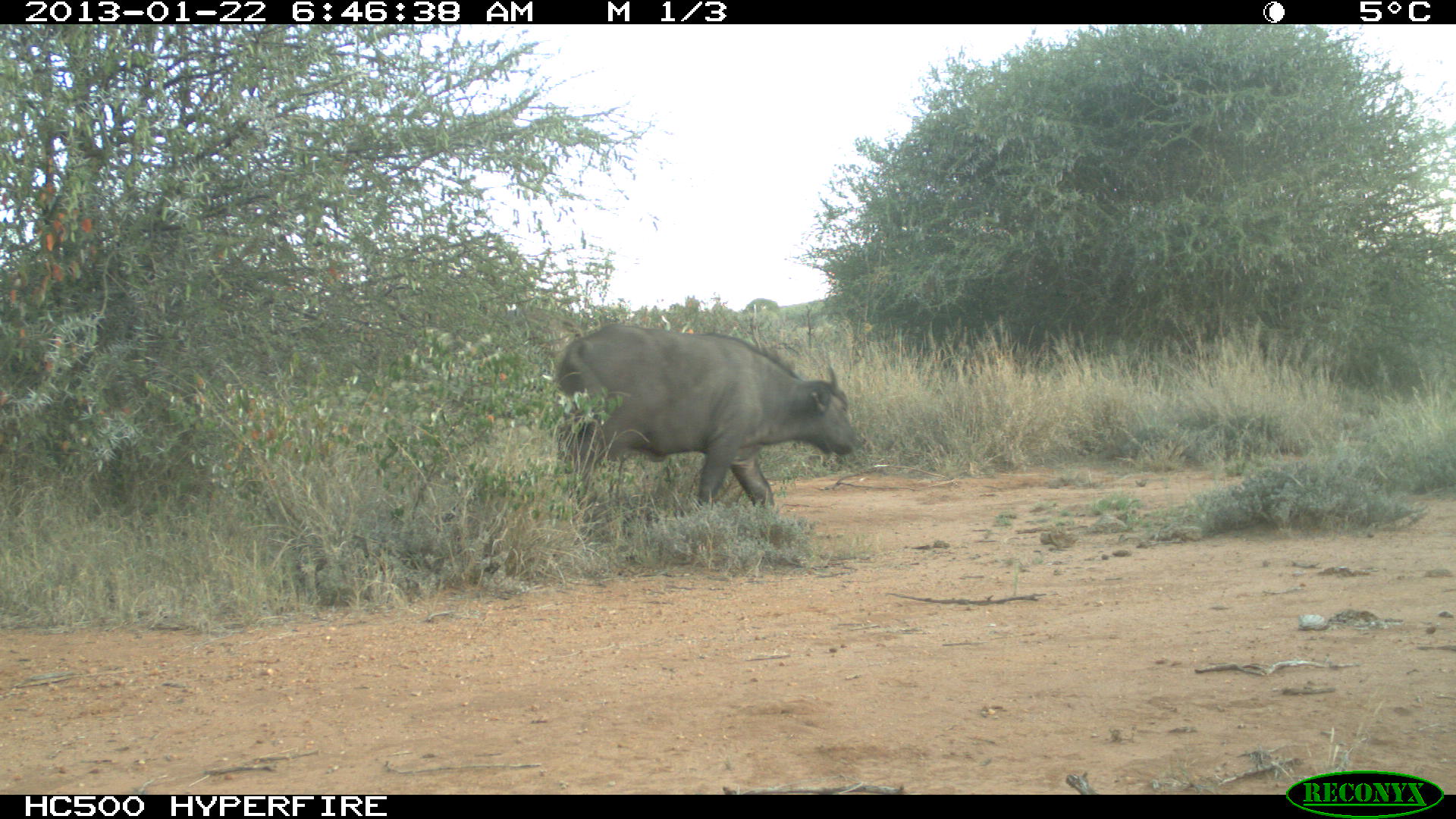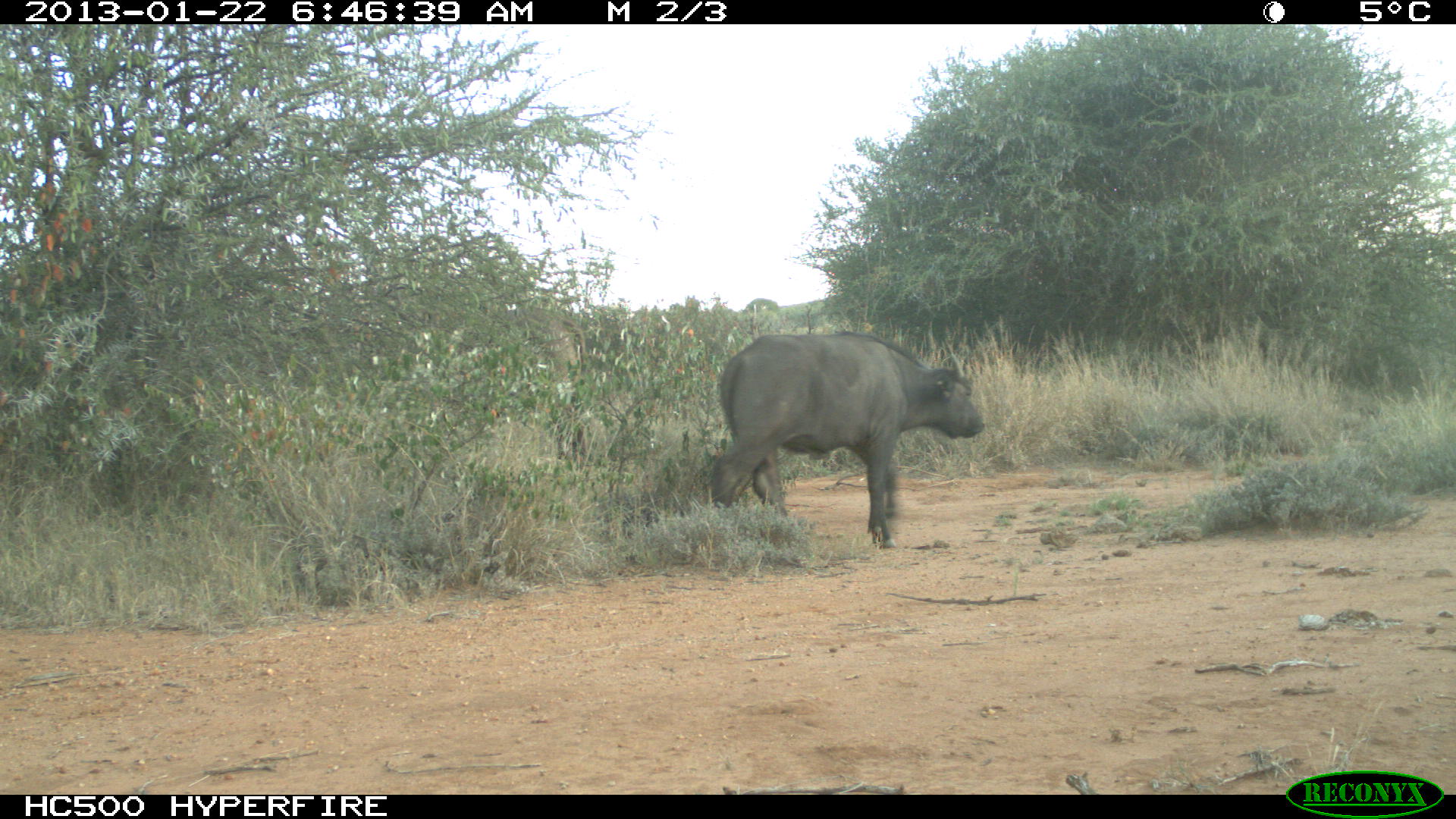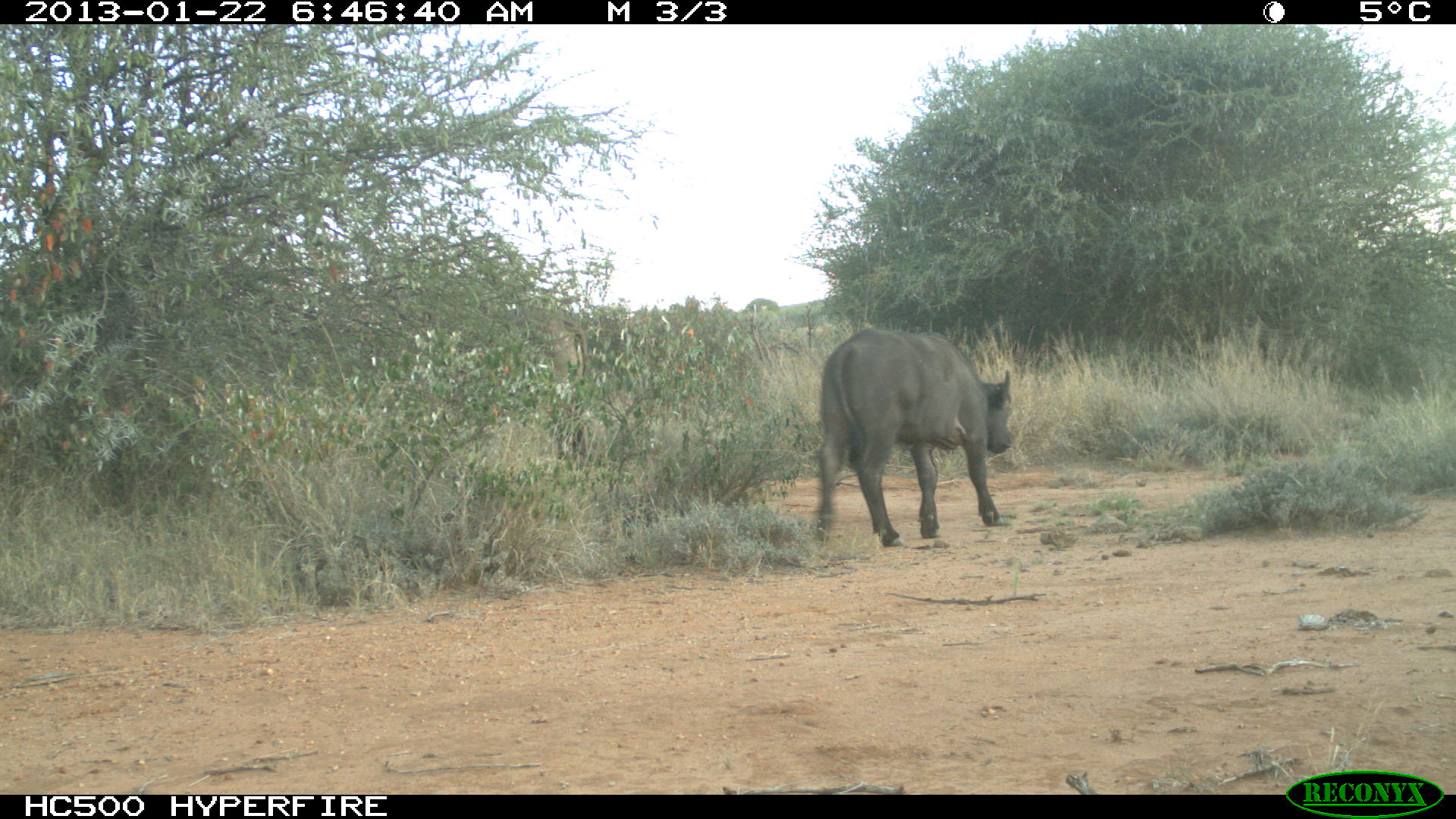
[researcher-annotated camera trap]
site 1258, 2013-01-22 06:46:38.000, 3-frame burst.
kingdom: Animalia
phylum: Chordata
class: Mammalia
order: Artiodactyla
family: Bovidae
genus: Syncerus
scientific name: Syncerus caffer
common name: african buffalo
Syncerus caffer (african buffalo), count 2.